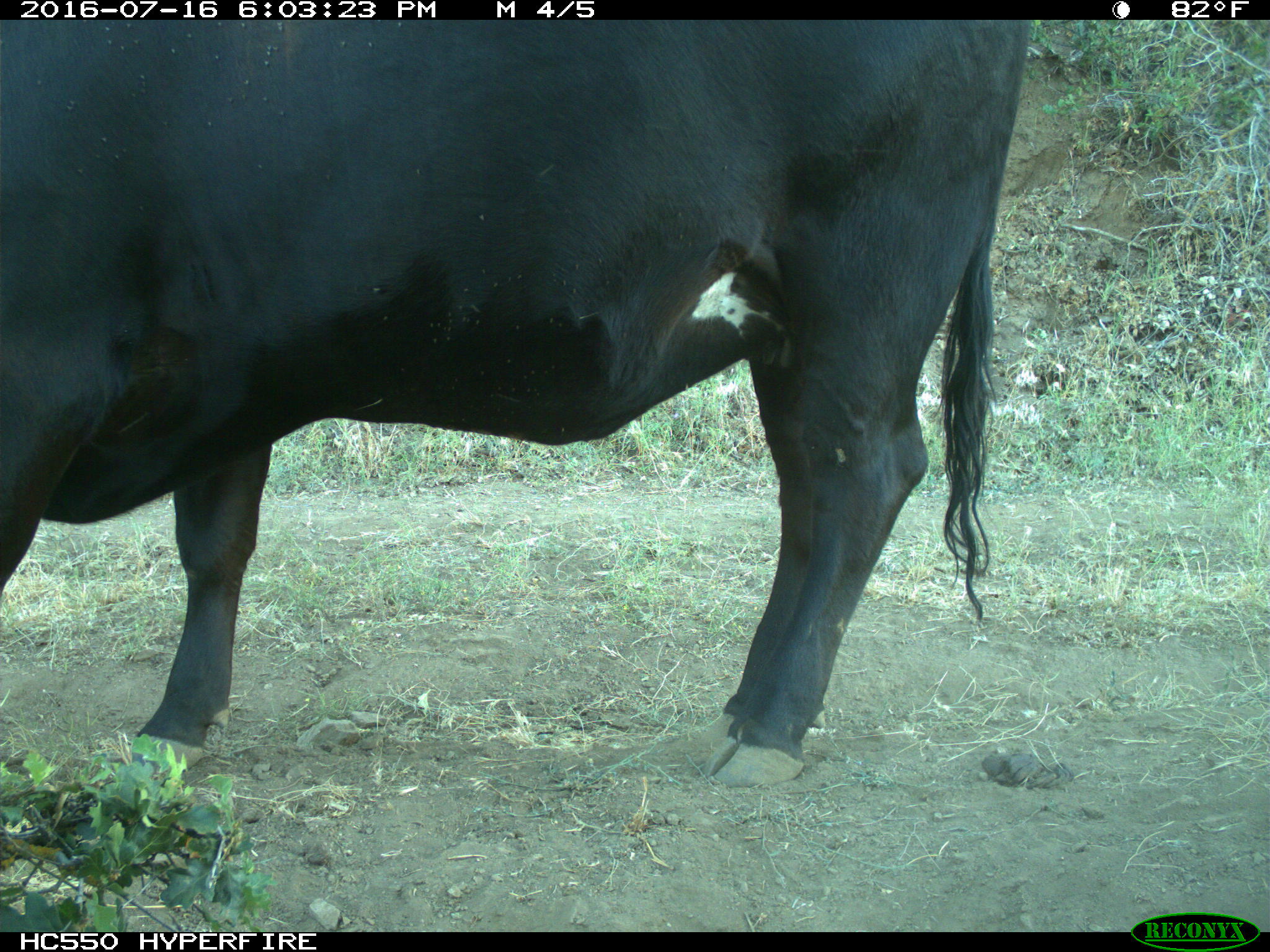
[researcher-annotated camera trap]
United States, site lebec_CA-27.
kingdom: Animalia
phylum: Chordata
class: Mammalia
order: Artiodactyla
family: Bovidae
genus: Bos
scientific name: Bos taurus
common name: domestic cow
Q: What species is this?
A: Bos taurus (domestic cow).